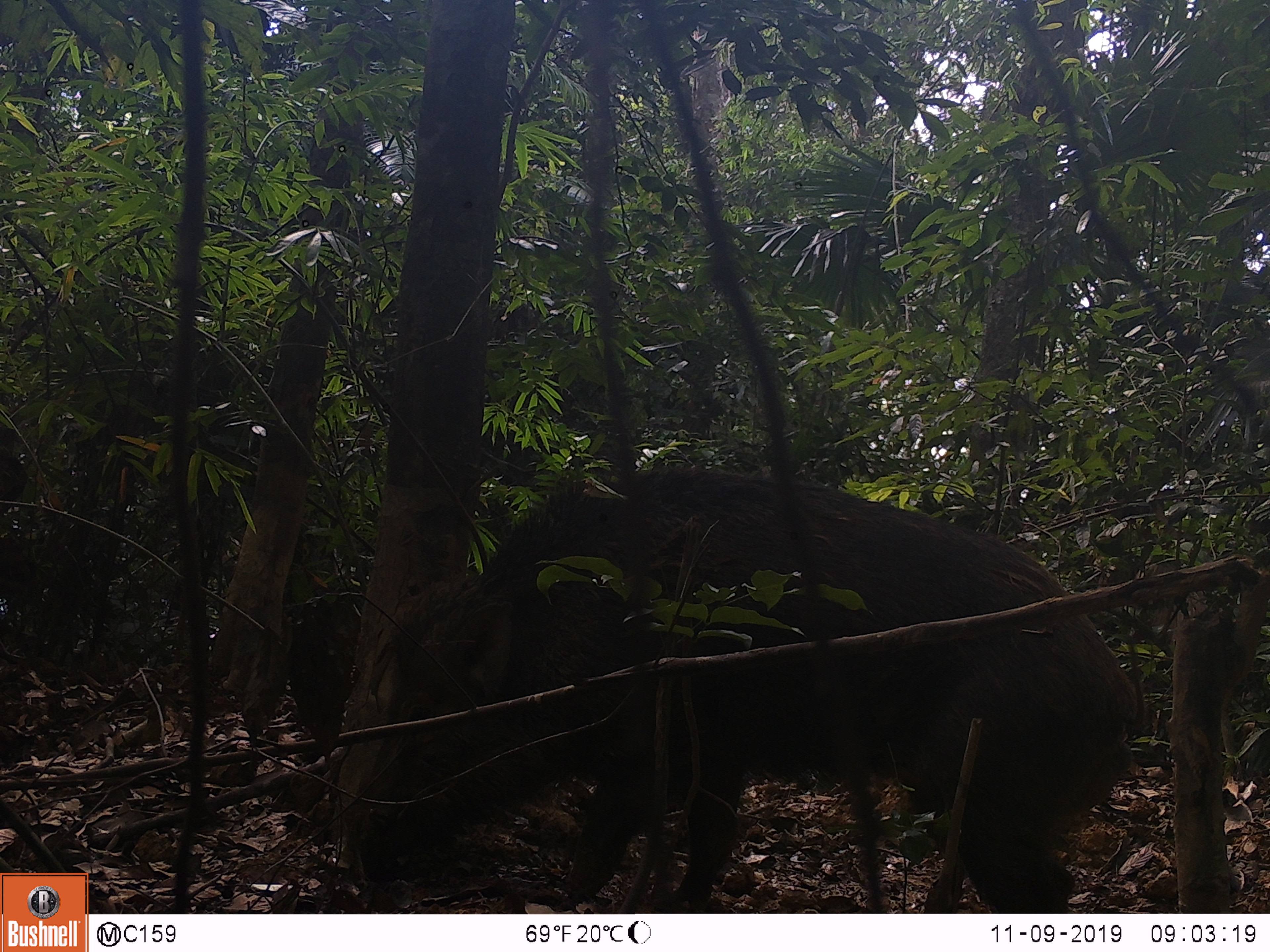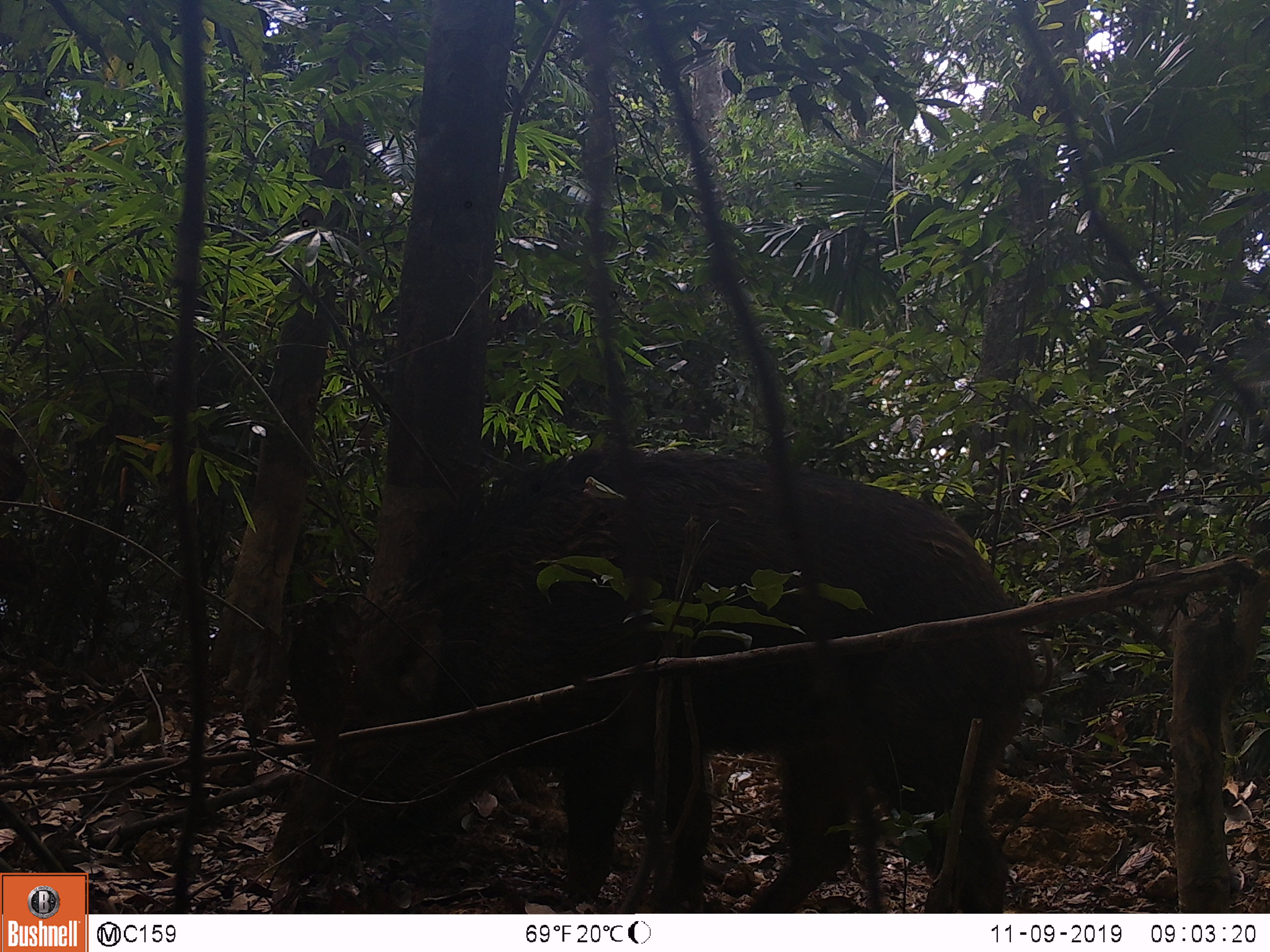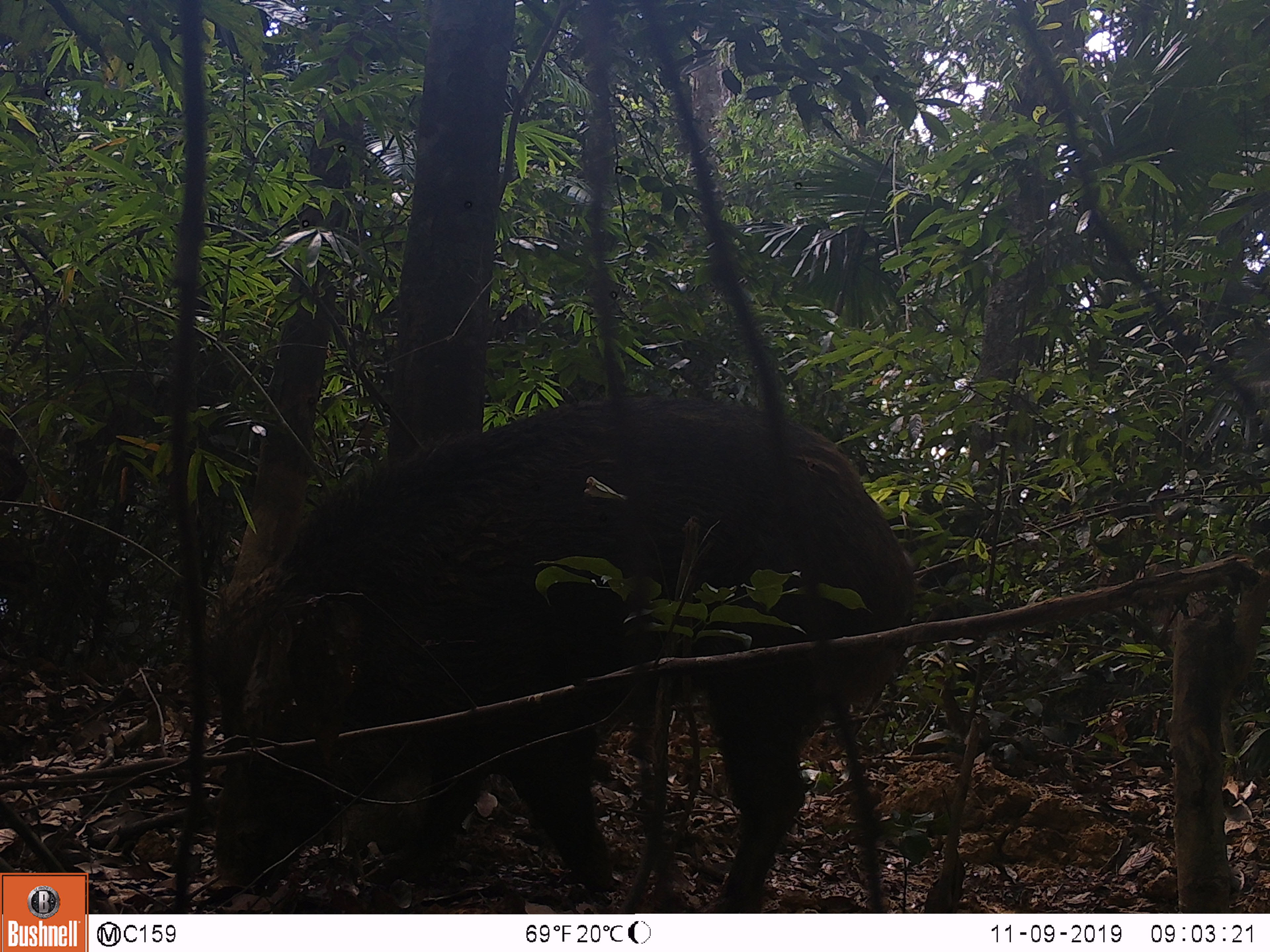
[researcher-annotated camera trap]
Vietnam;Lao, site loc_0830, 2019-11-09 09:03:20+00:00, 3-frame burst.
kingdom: Animalia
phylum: Chordata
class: Mammalia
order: Artiodactyla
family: Suidae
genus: Sus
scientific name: Sus scrofa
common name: eurasian wild pig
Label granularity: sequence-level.